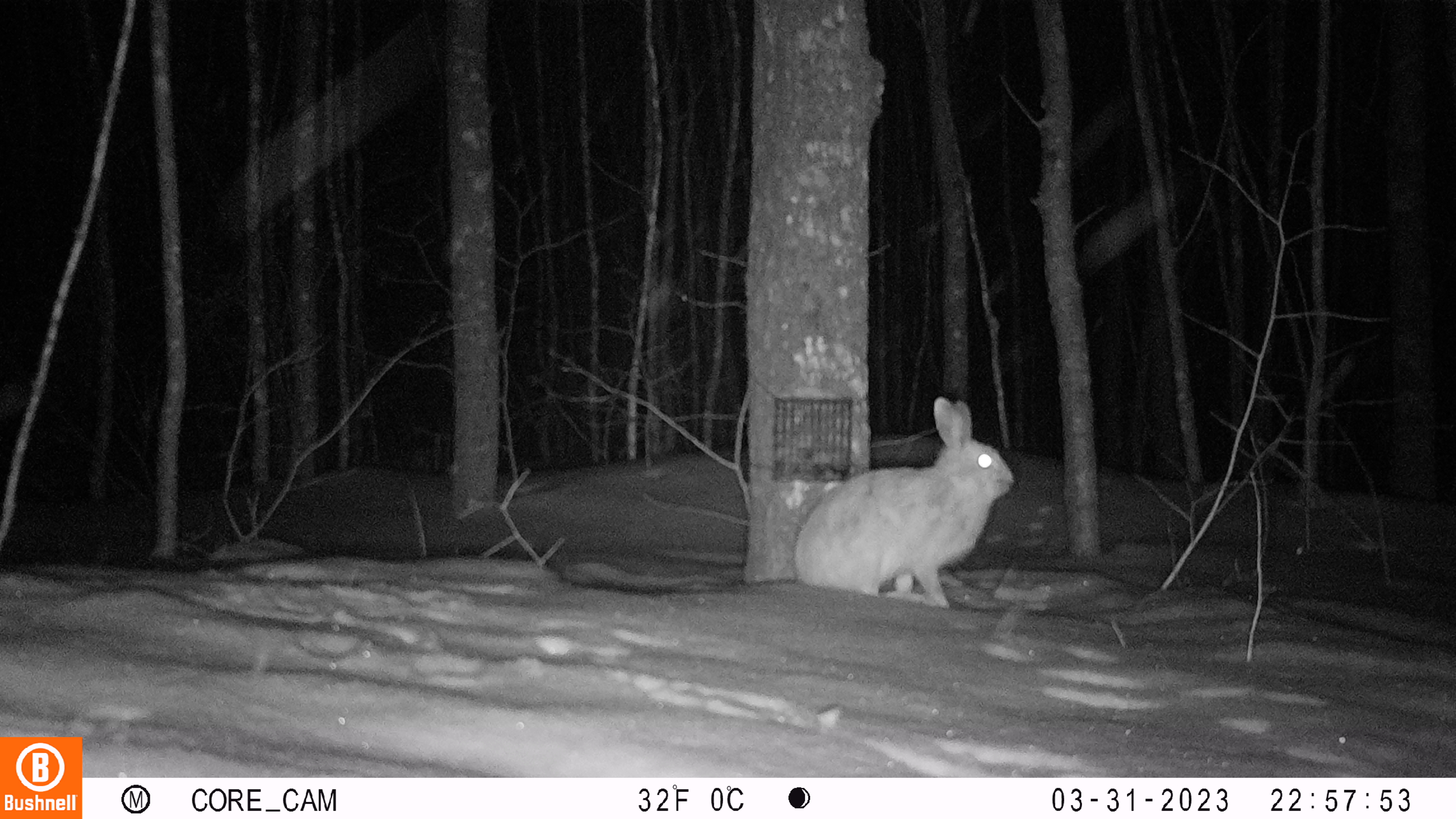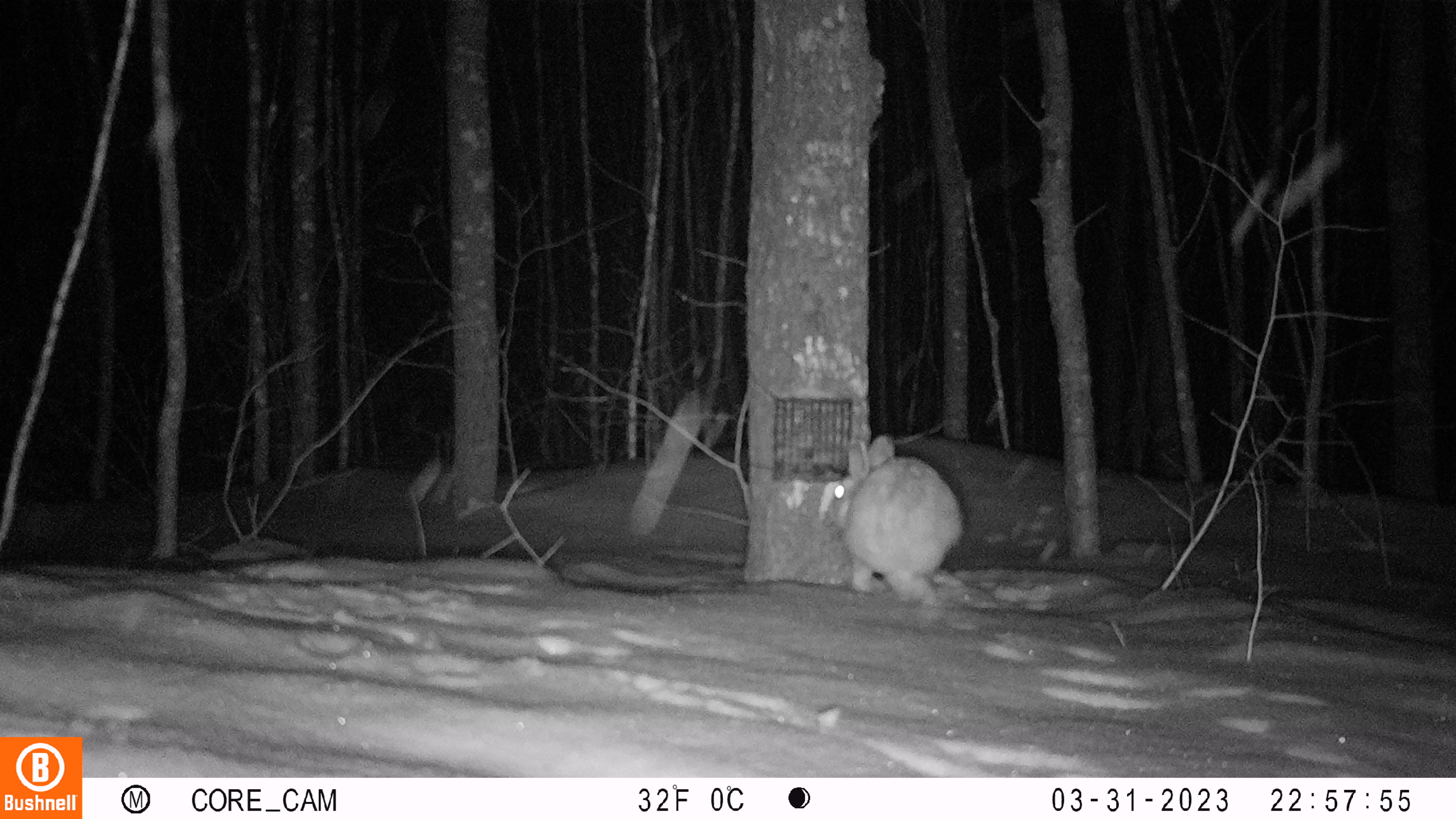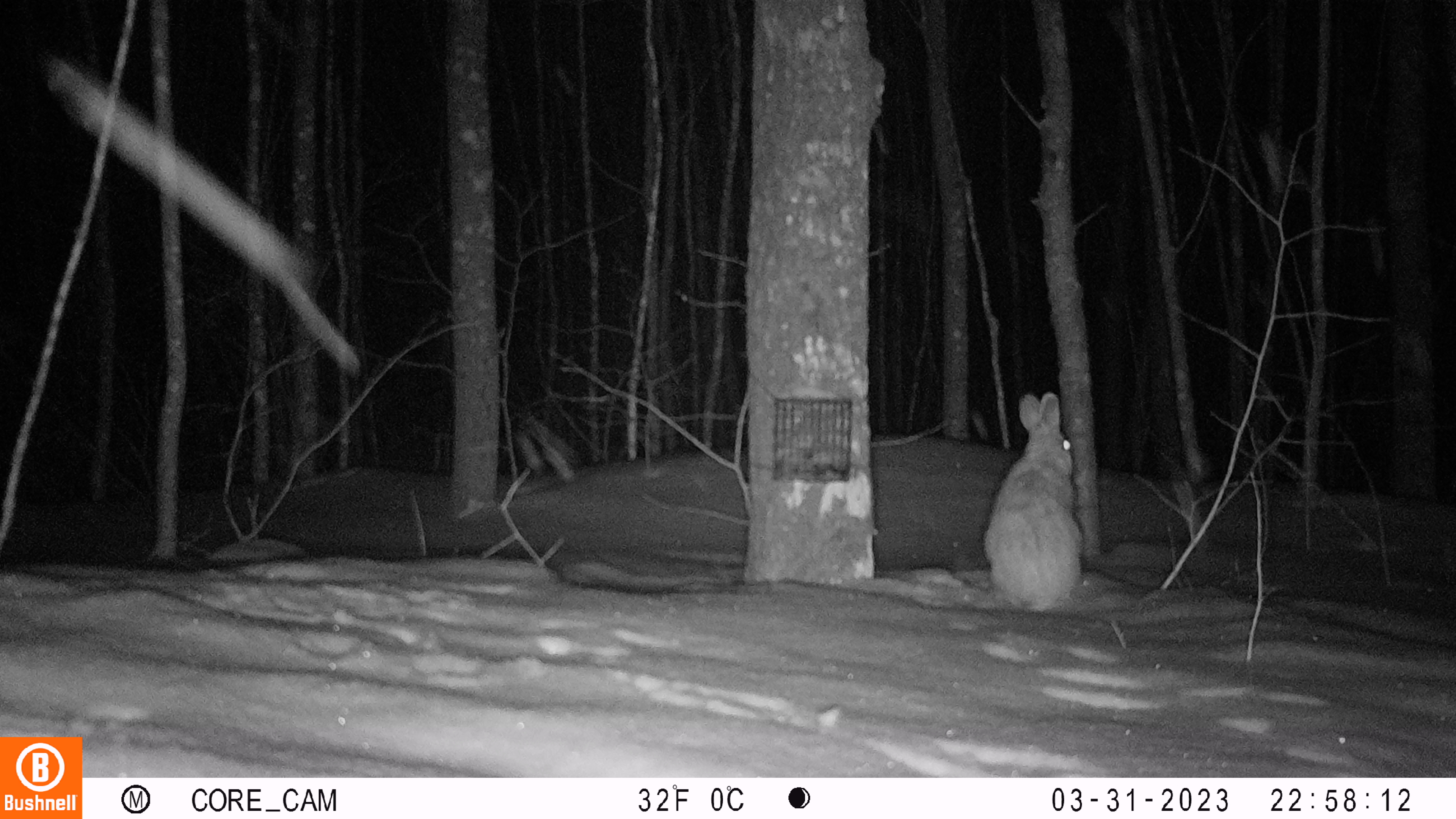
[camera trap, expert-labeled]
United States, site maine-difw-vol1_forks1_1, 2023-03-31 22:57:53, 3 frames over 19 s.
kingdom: Animalia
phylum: Chordata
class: Mammalia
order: Lagomorpha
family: Leporidae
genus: Lepus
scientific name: Lepus americanus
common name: snowshoe hare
Snowshoe hare (Lepus americanus).